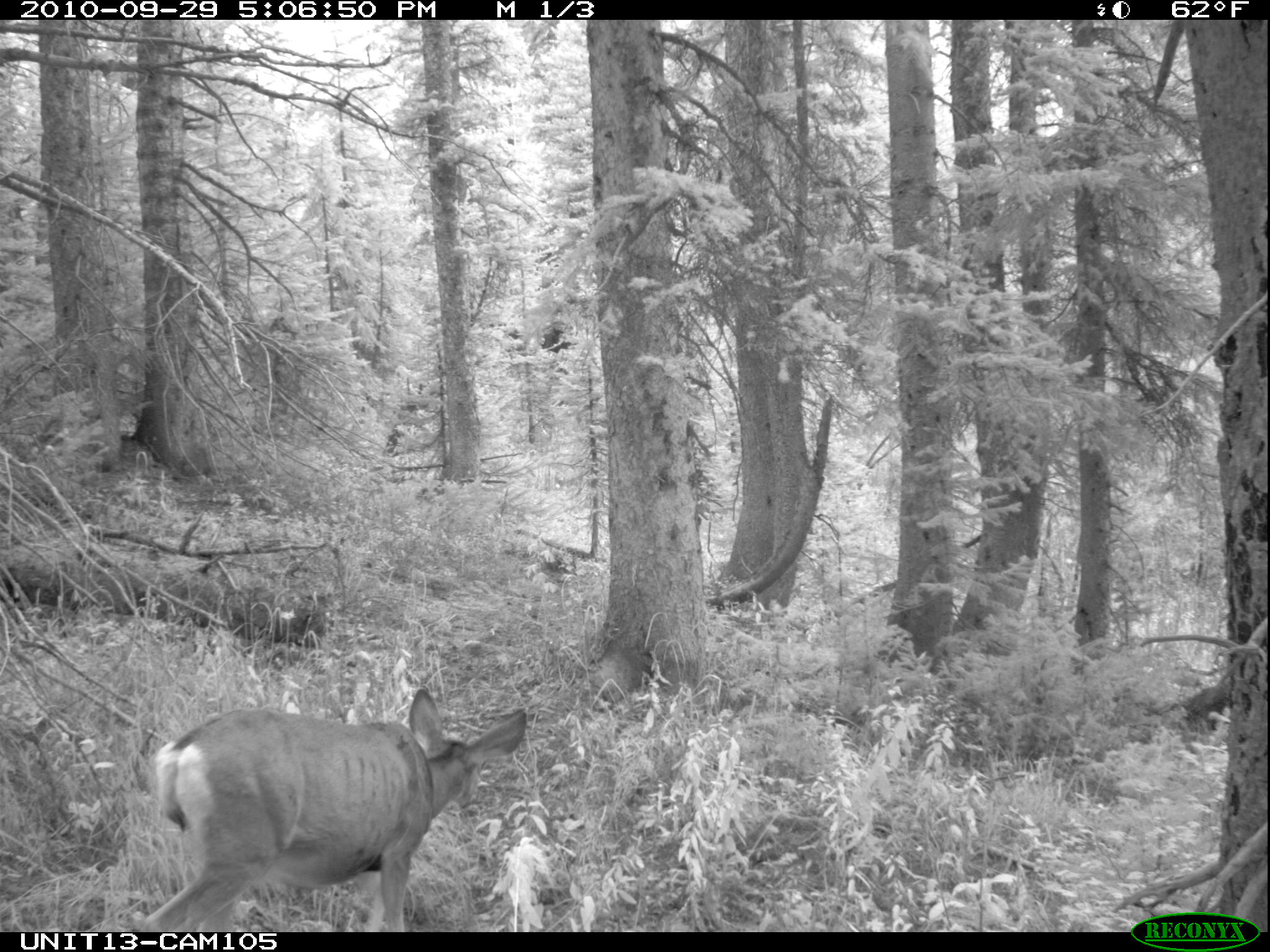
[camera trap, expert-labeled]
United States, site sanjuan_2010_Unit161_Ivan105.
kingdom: Animalia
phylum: Chordata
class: Mammalia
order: Artiodactyla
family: Cervidae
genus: Odocoileus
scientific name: Odocoileus hemionus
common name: mule deer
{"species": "Odocoileus hemionus (mule deer)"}